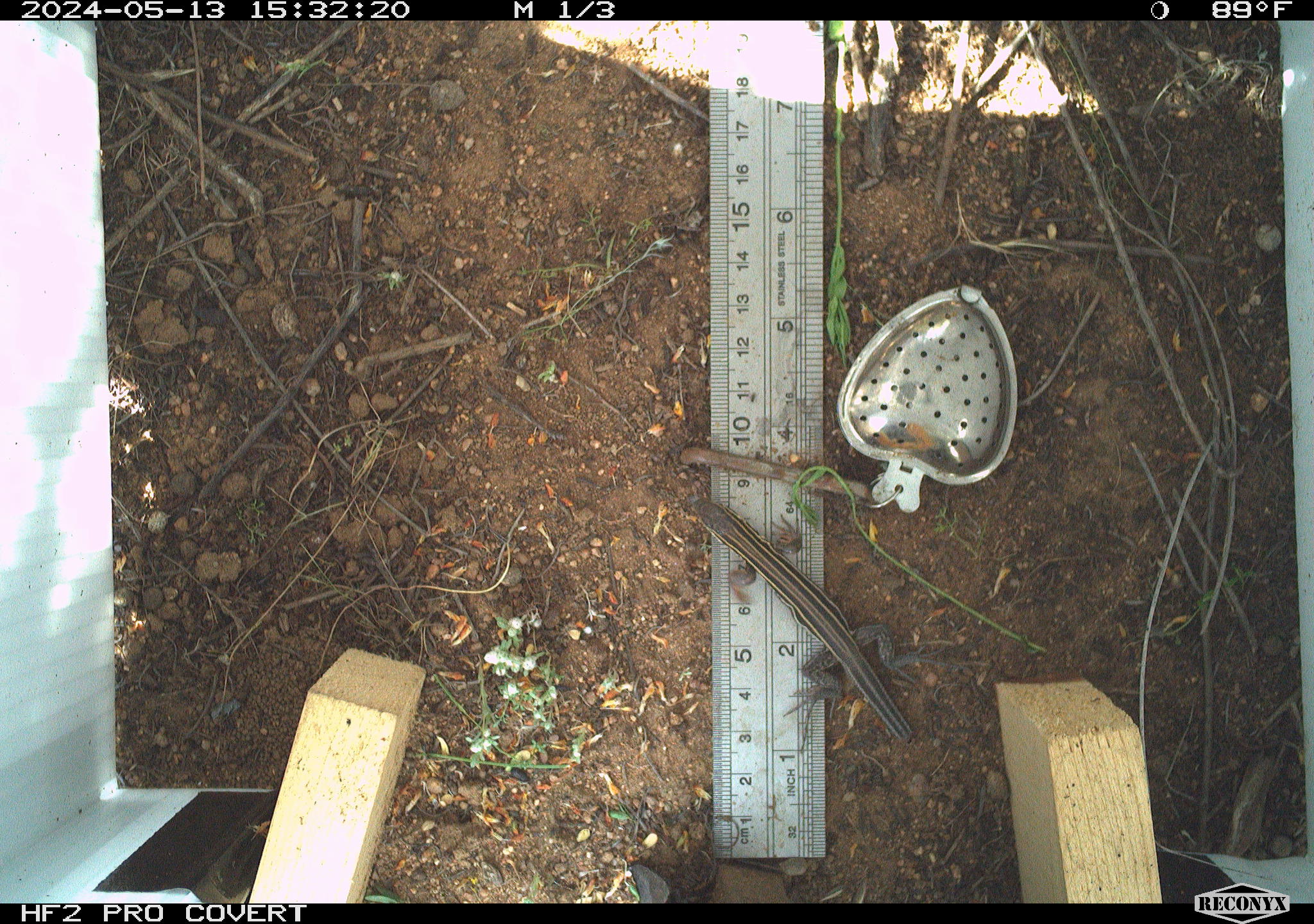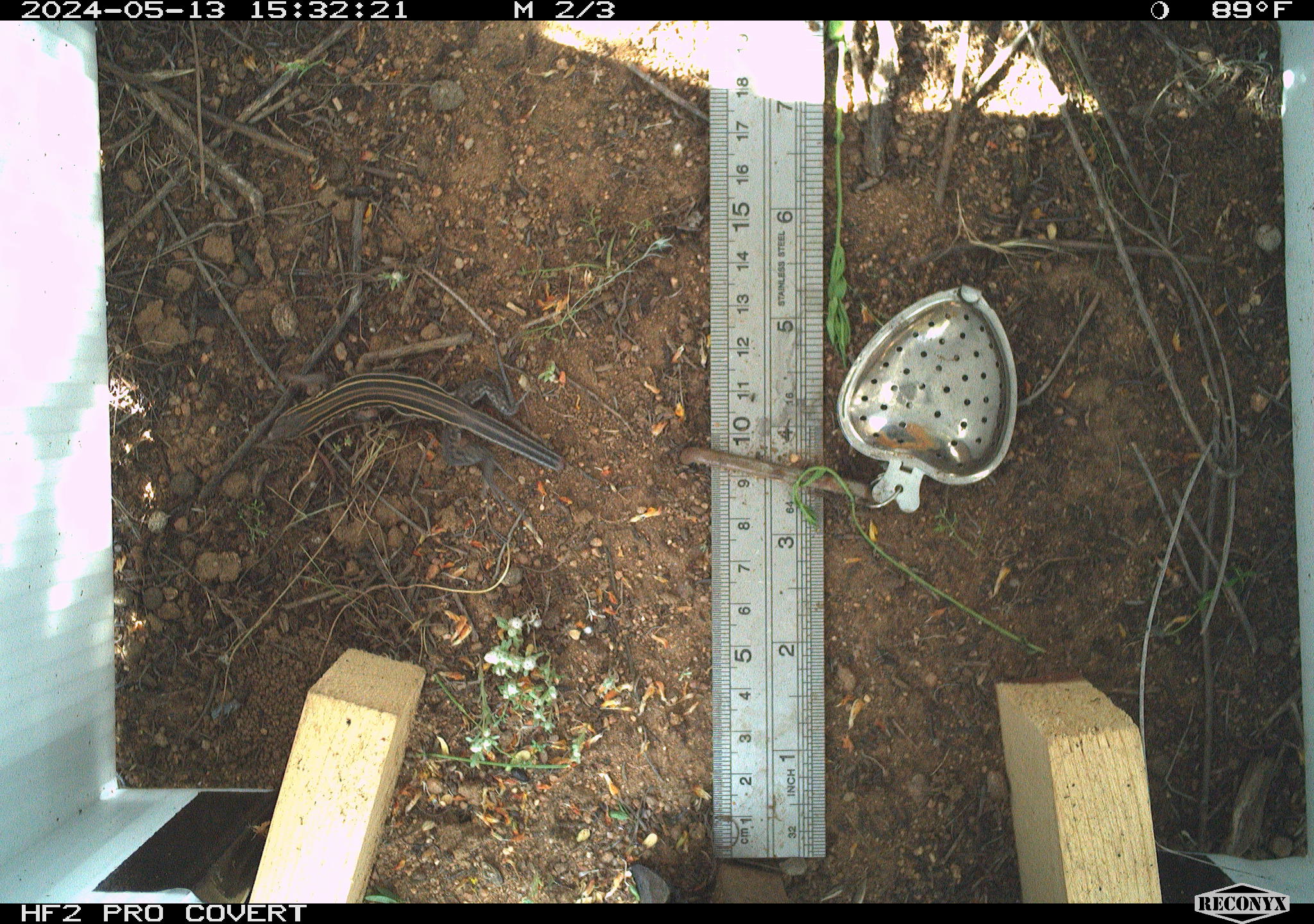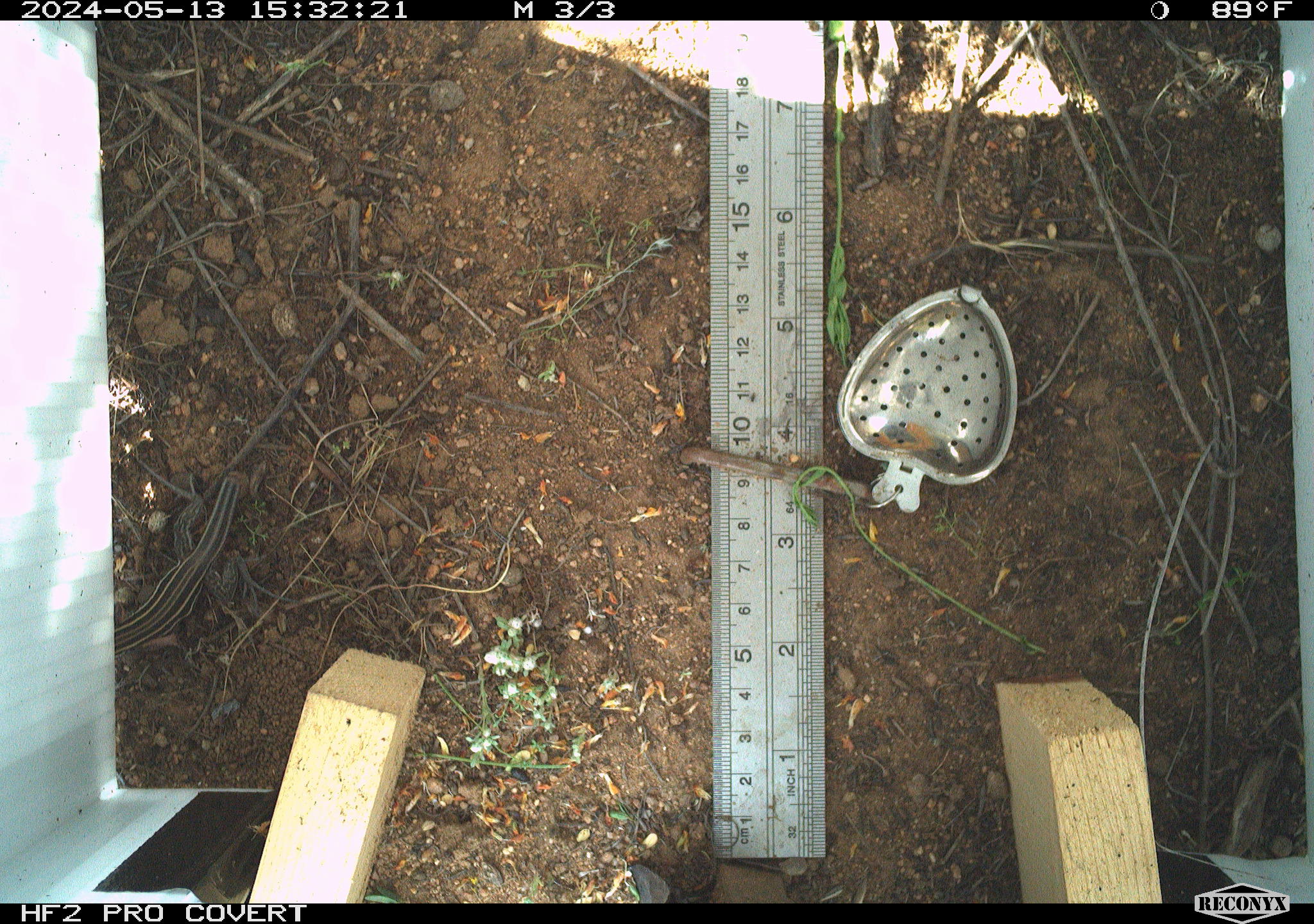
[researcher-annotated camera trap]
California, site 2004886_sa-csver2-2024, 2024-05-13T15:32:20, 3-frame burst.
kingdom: Animalia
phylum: Chordata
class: Reptilia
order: Squamata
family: Scincidae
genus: Plestiodon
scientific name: Plestiodon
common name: blue-tailed skinks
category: plestiodon species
Plestiodon species (blue-tailed skinks) (Plestiodon).